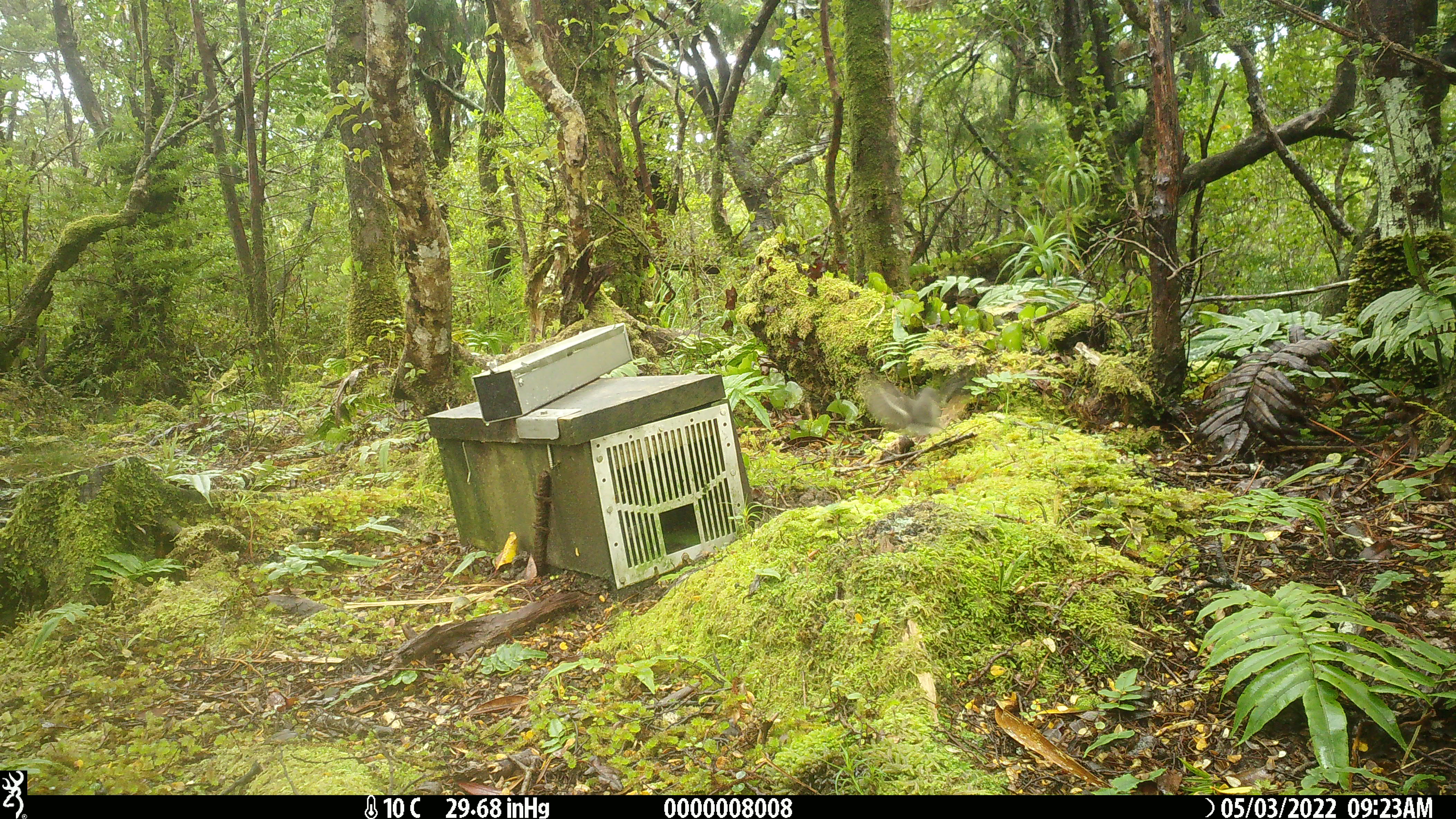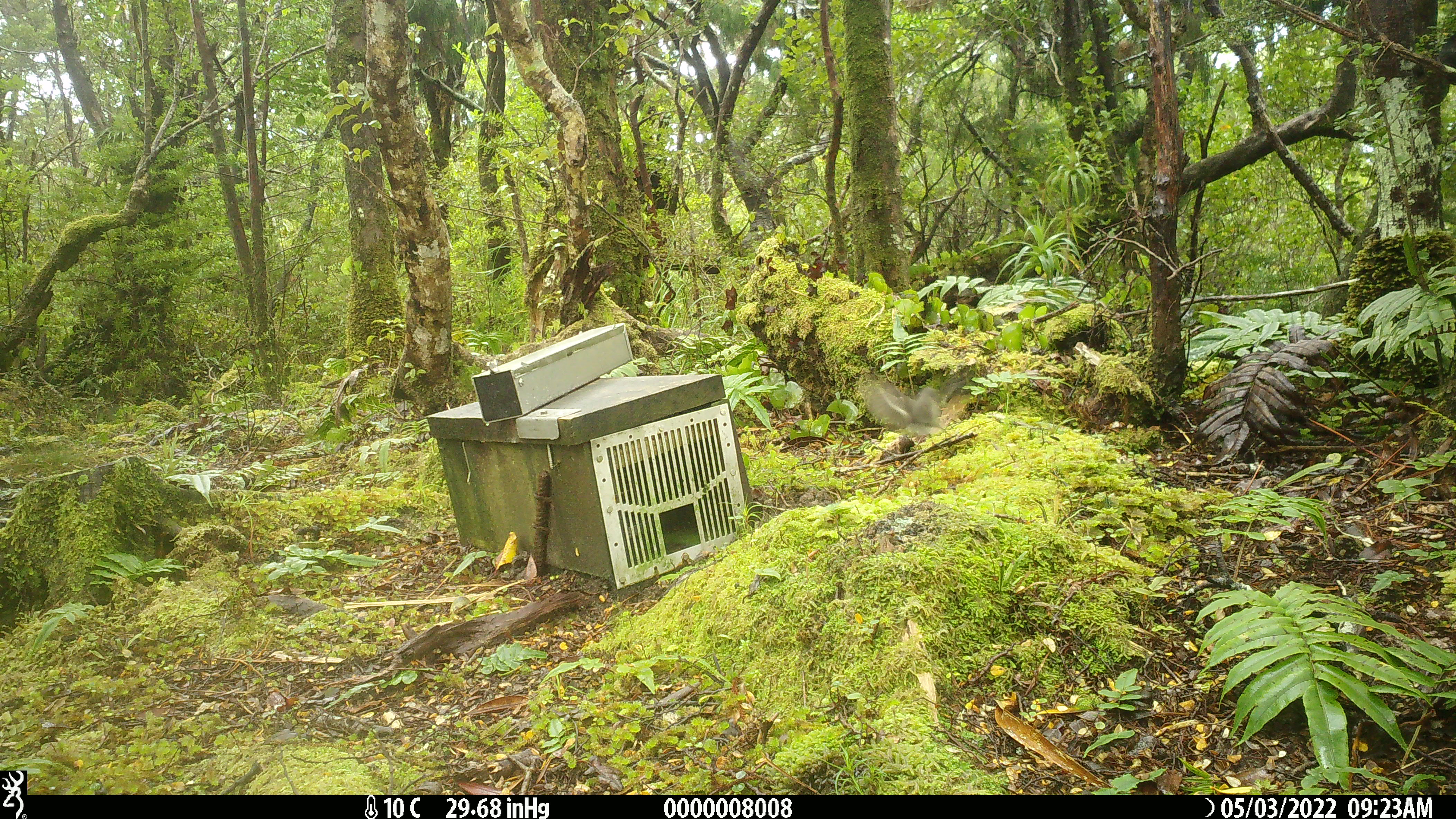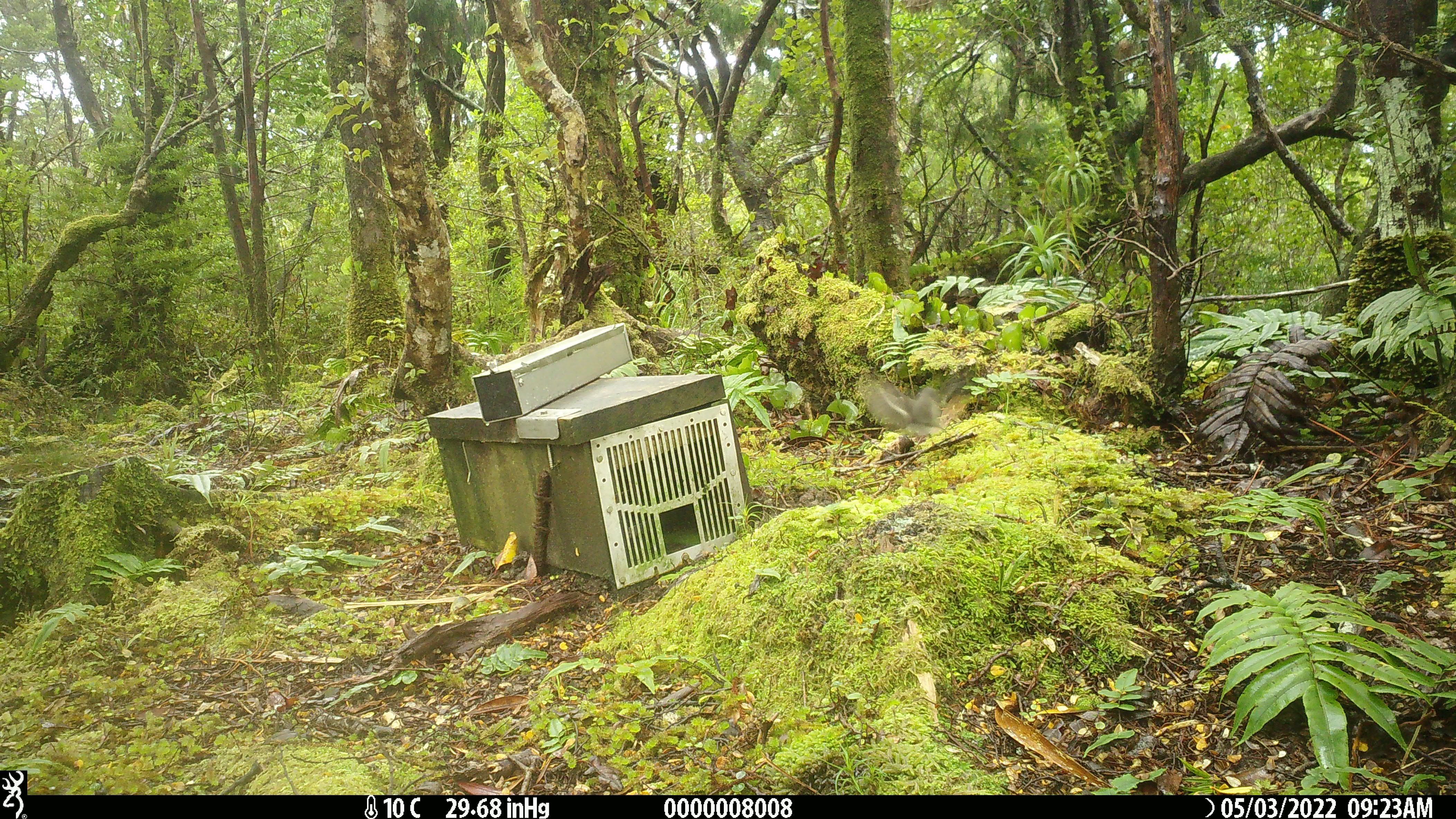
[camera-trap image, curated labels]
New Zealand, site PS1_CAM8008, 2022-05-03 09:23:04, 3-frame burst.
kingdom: Animalia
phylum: Chordata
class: Aves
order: Passeriformes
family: Petroicidae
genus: Petroica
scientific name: Petroica macrocephala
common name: tomtit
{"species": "tomtit (Petroica macrocephala)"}